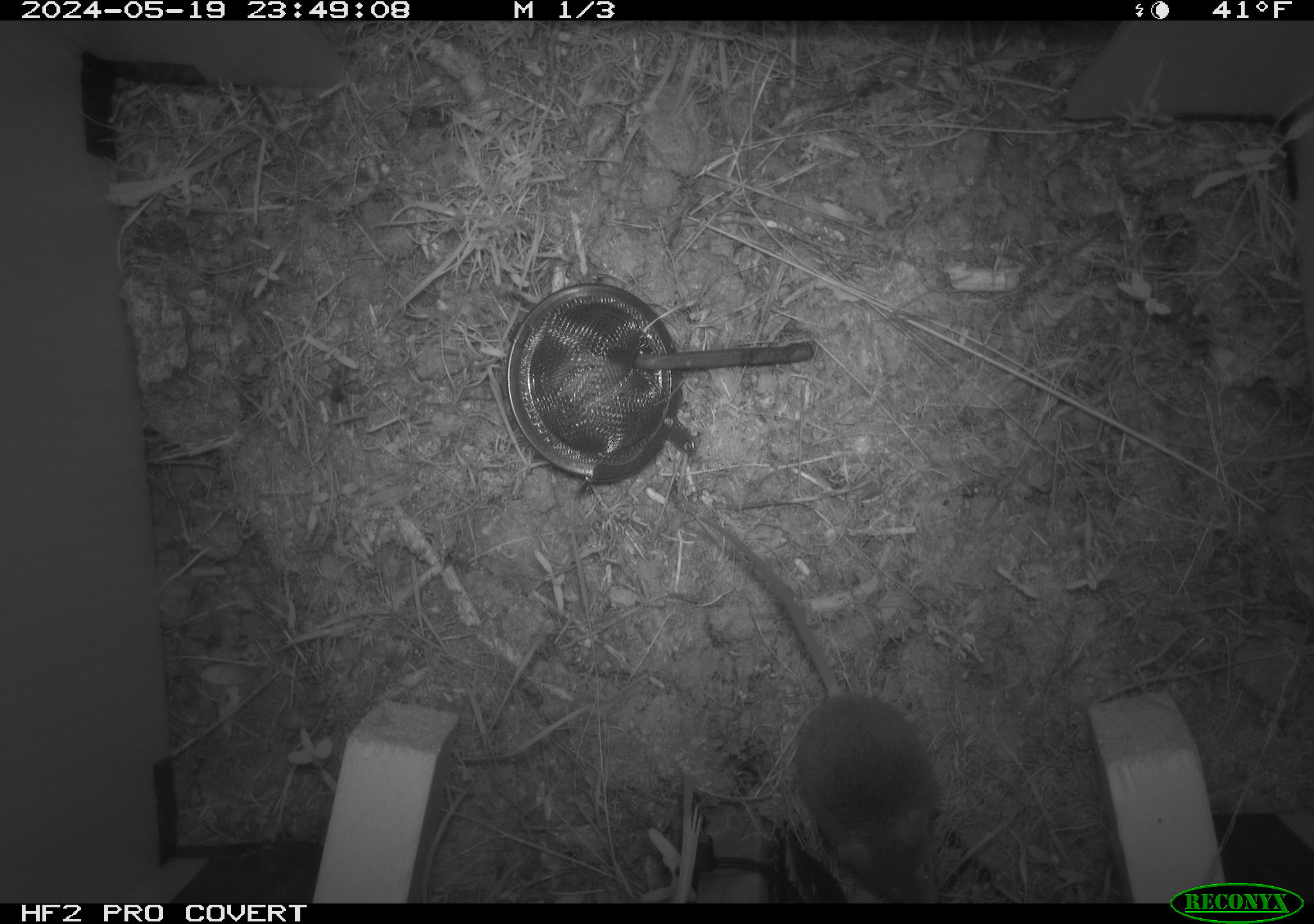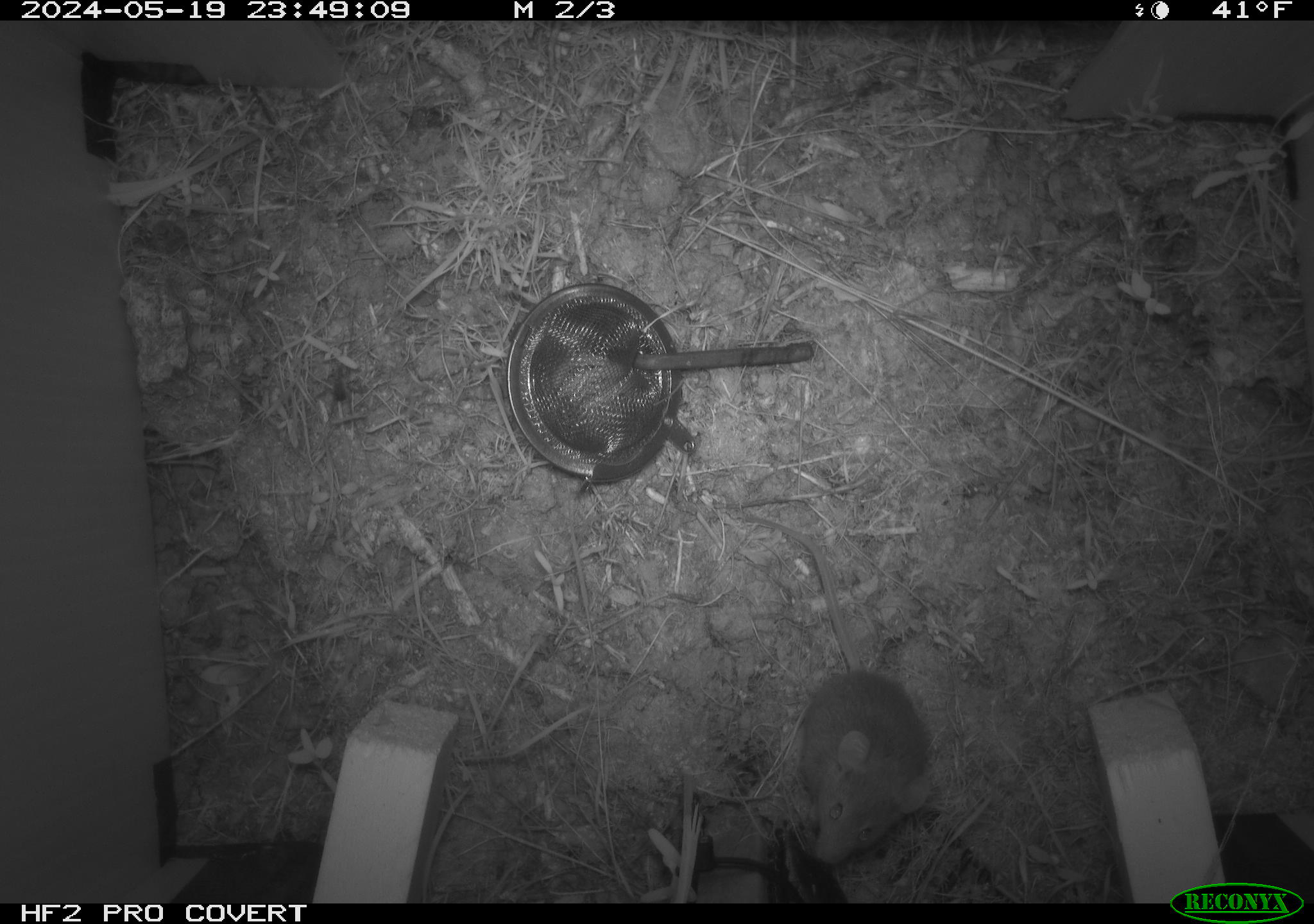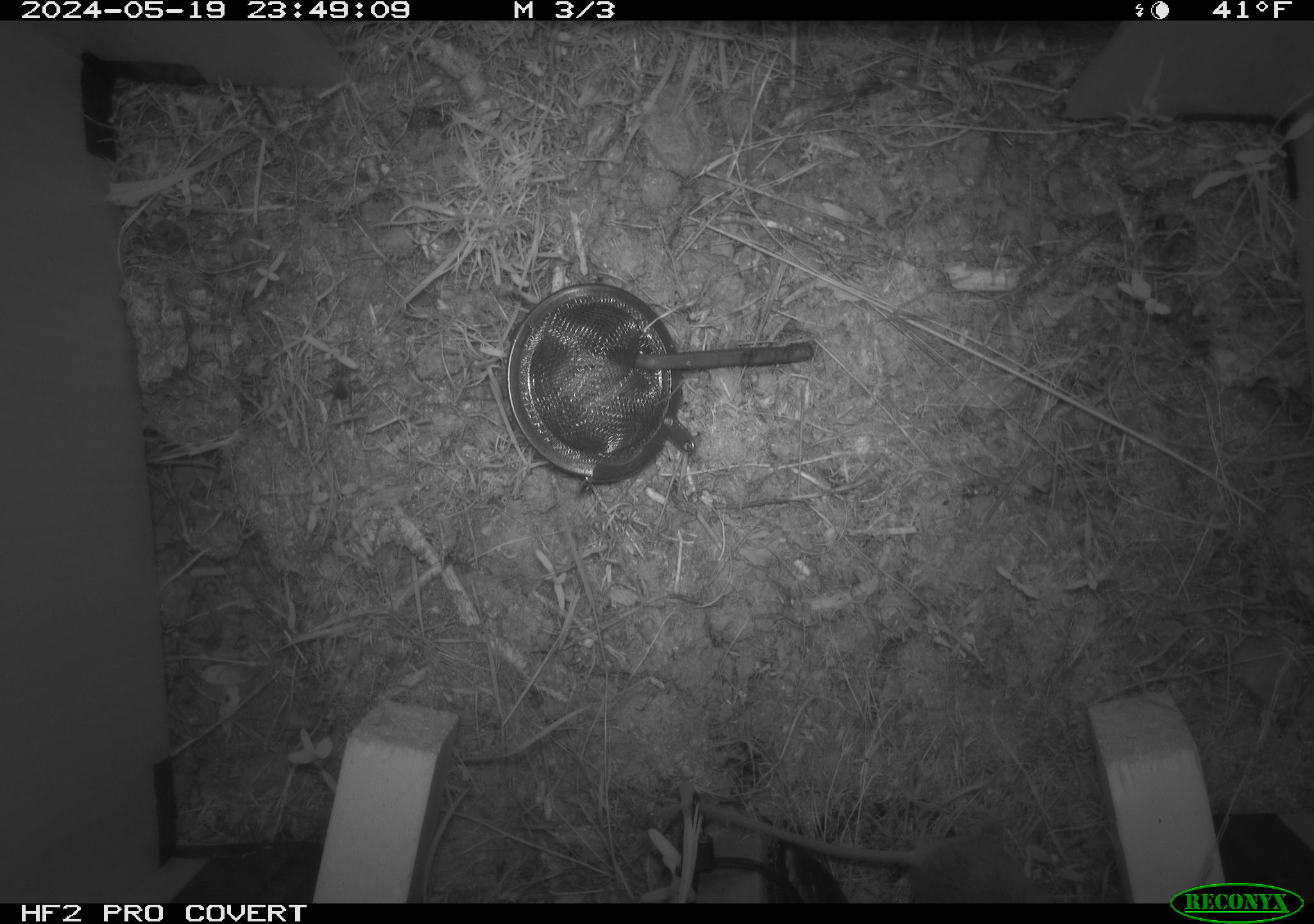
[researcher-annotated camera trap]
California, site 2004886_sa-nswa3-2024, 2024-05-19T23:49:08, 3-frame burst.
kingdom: Animalia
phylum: Chordata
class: Mammalia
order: Rodentia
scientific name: Rodentia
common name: rodent